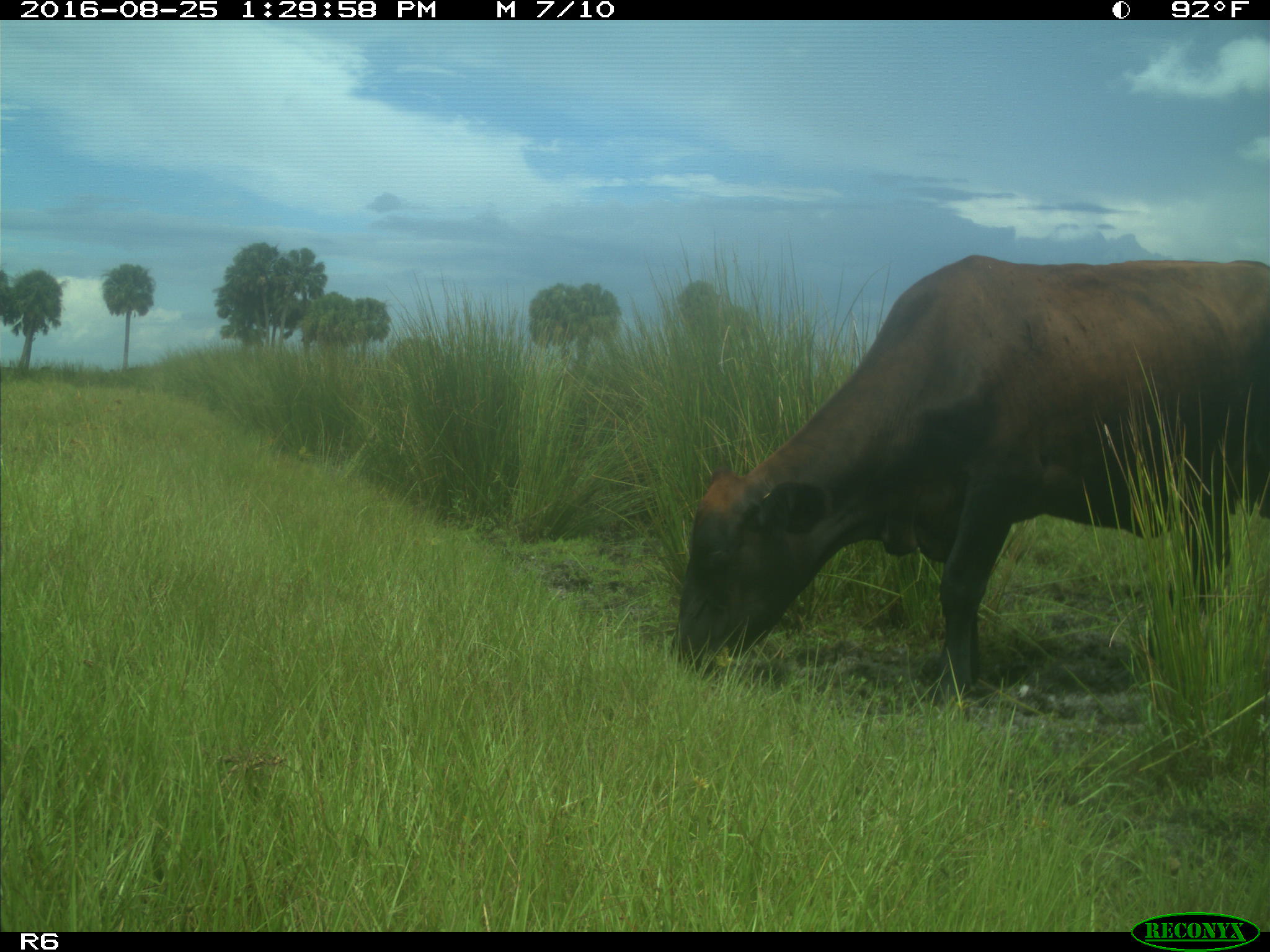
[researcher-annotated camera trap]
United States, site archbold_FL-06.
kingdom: Animalia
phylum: Chordata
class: Mammalia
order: Artiodactyla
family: Bovidae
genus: Bos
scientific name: Bos taurus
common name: domestic cow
Bos taurus (domestic cow).